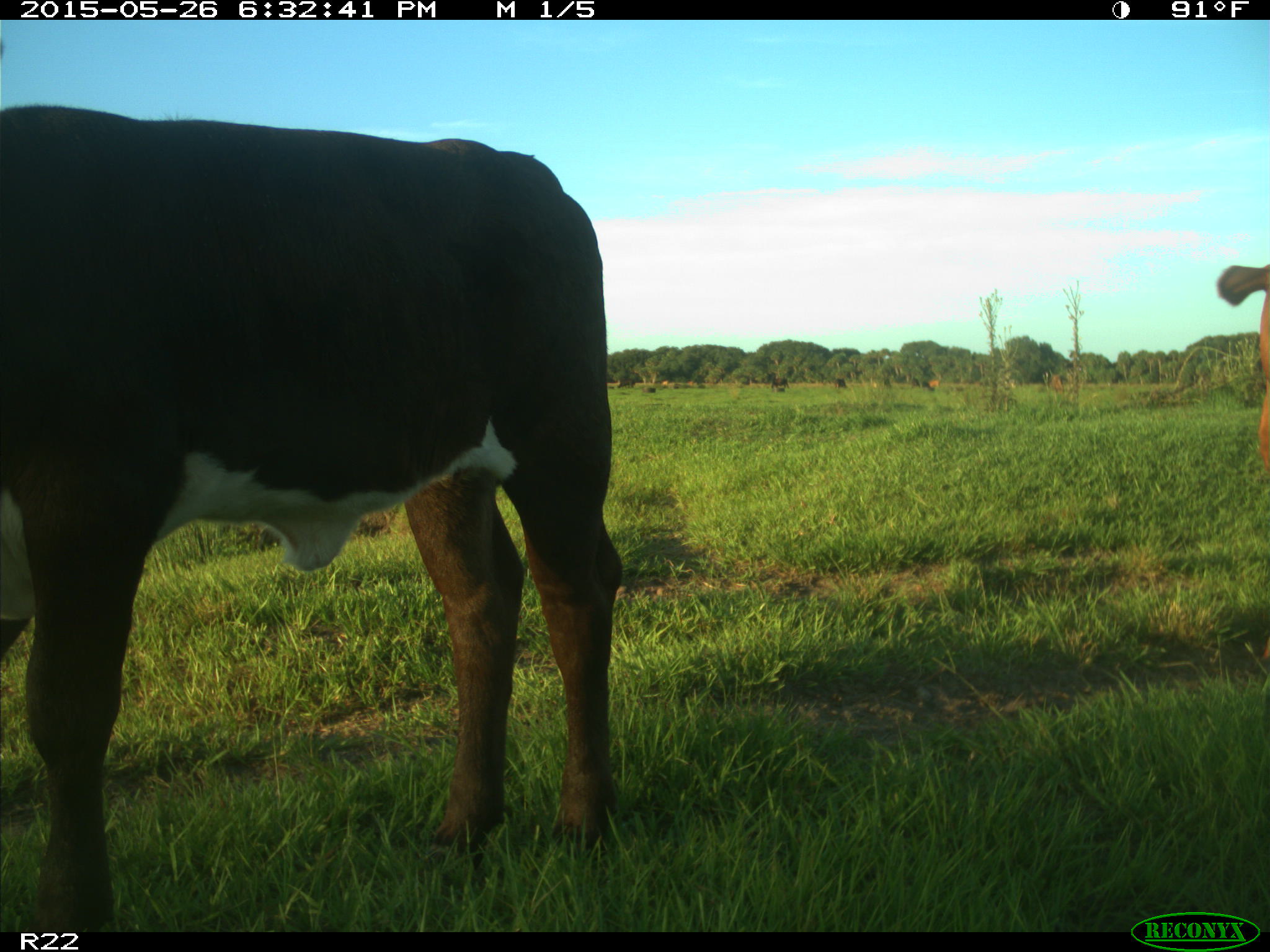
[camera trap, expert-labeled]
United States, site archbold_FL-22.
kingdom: Animalia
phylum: Chordata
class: Mammalia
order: Artiodactyla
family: Bovidae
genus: Bos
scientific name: Bos taurus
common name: domestic cow